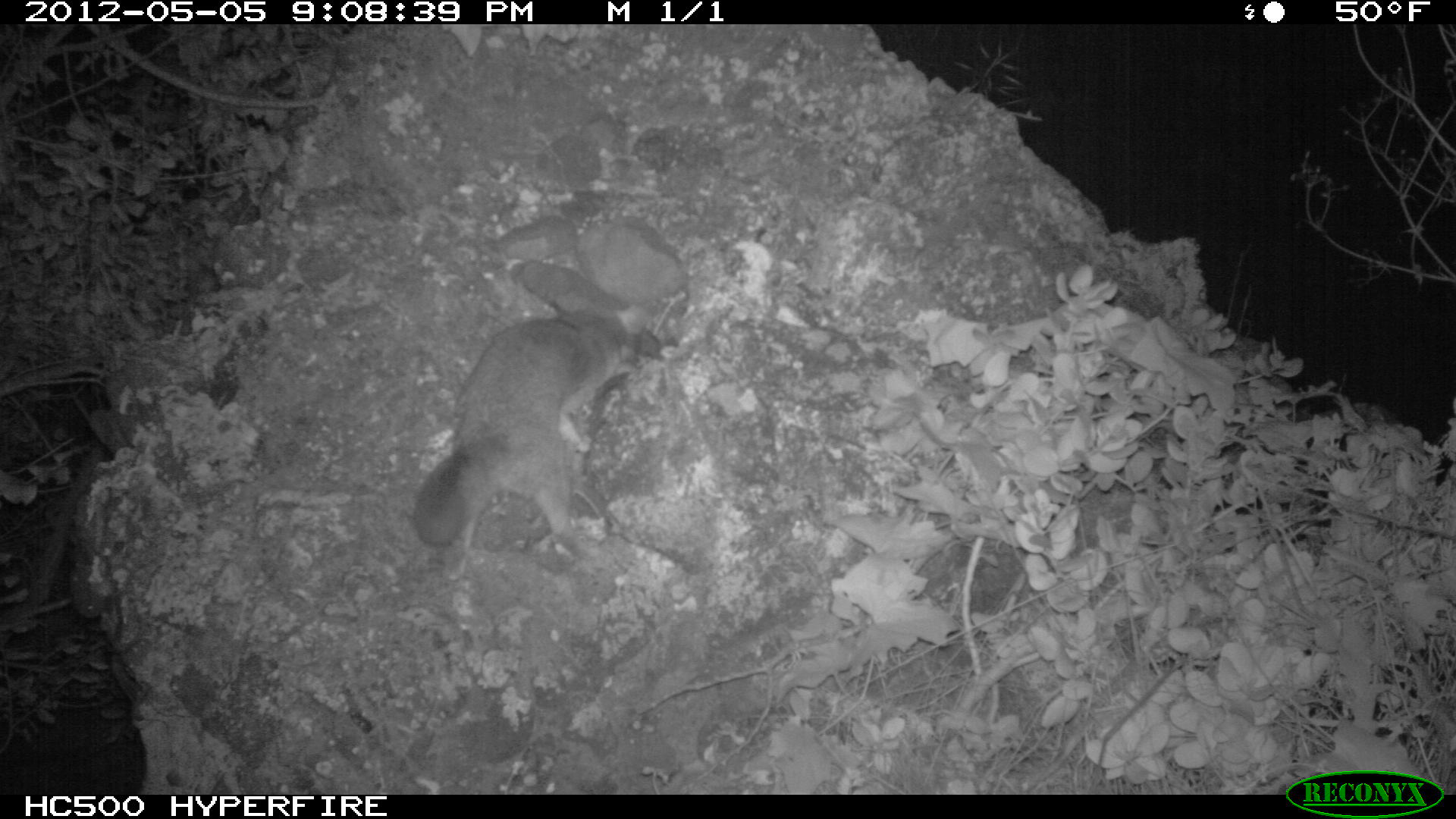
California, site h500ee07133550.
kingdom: Animalia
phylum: Chordata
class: Mammalia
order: Carnivora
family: Canidae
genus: Urocyon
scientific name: Urocyon littoralis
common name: island fox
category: fox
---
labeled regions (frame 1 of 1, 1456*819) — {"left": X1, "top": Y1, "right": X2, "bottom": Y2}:
fox: {"left": 413, "top": 295, "right": 645, "bottom": 581}